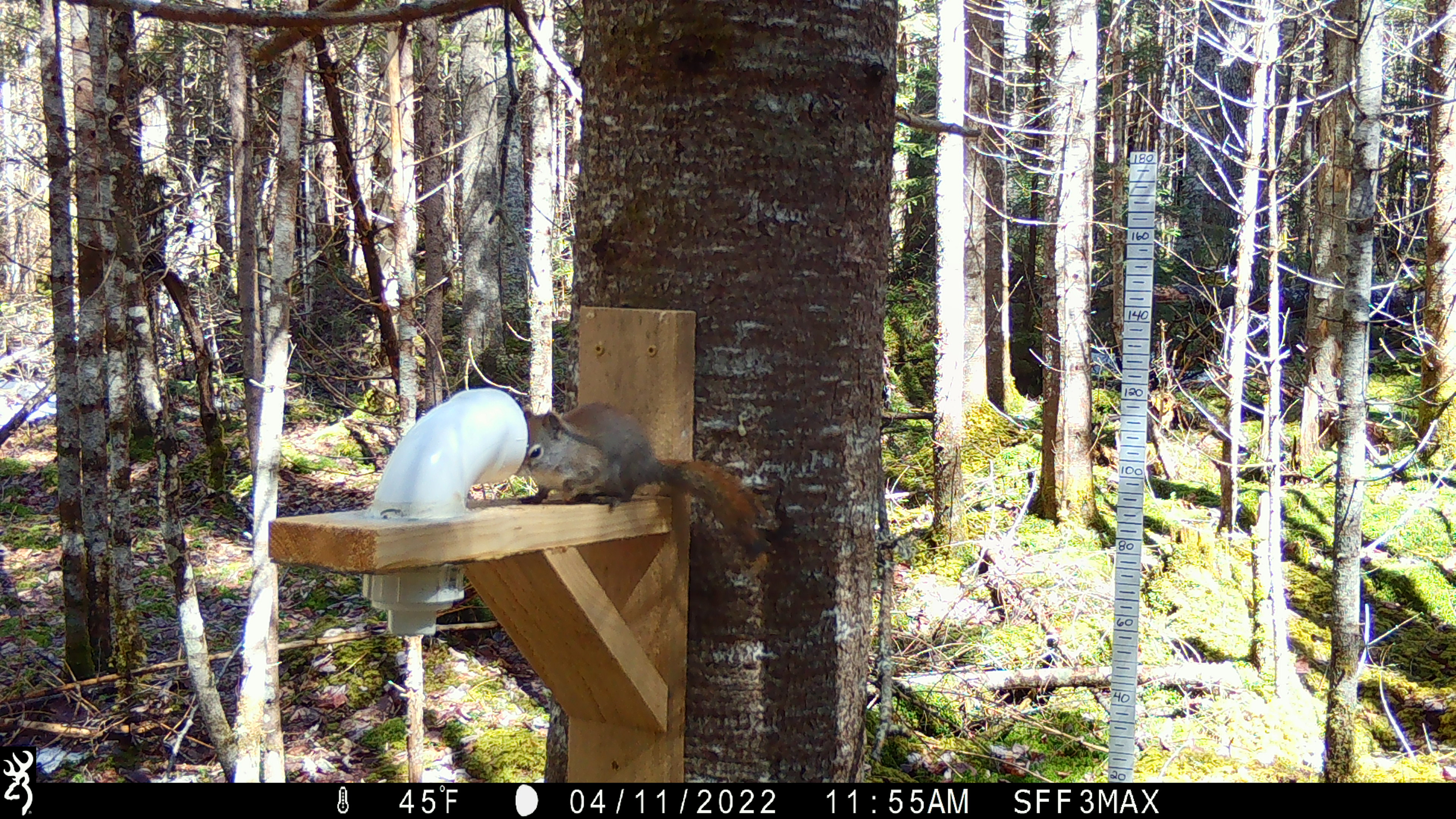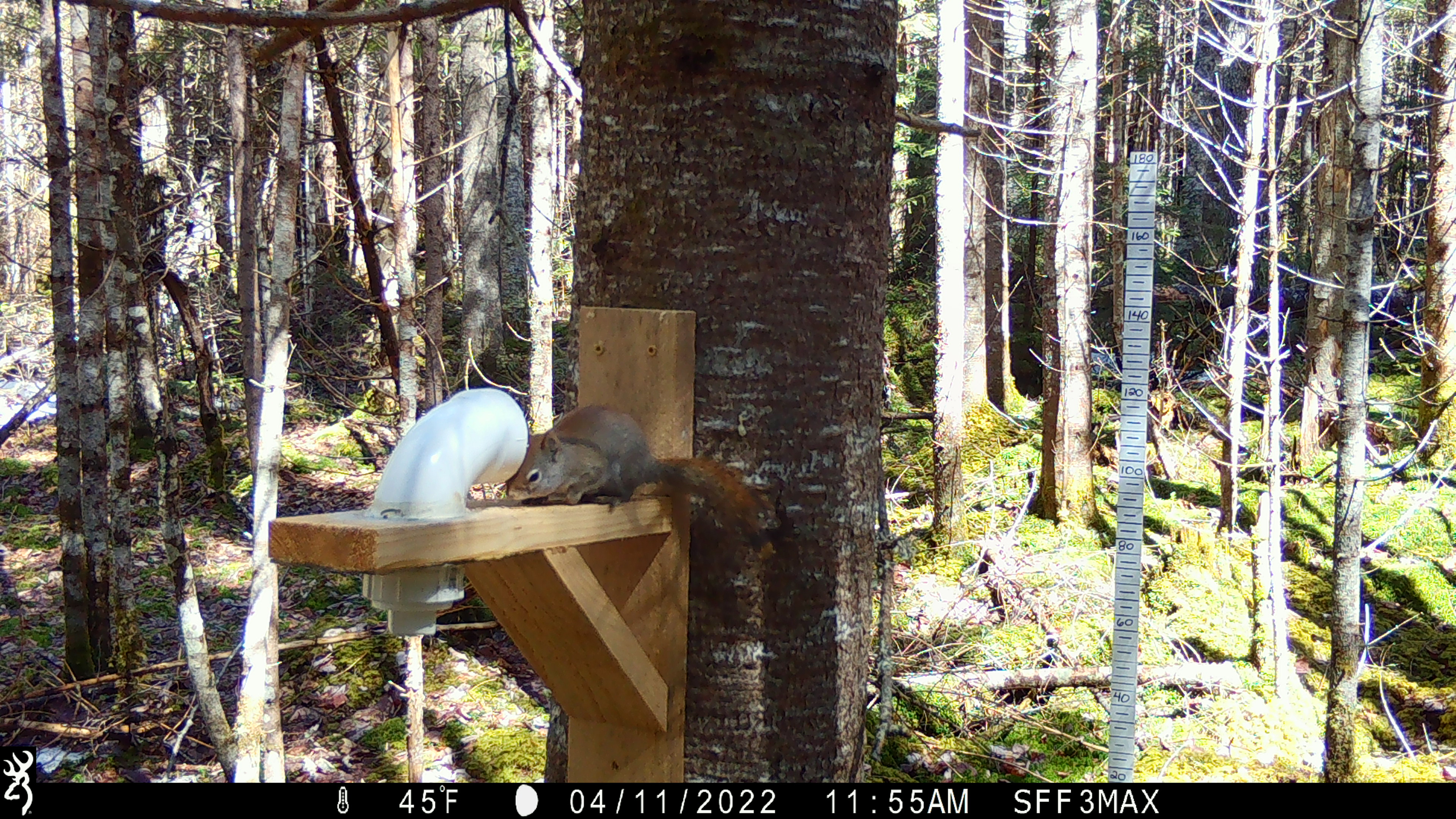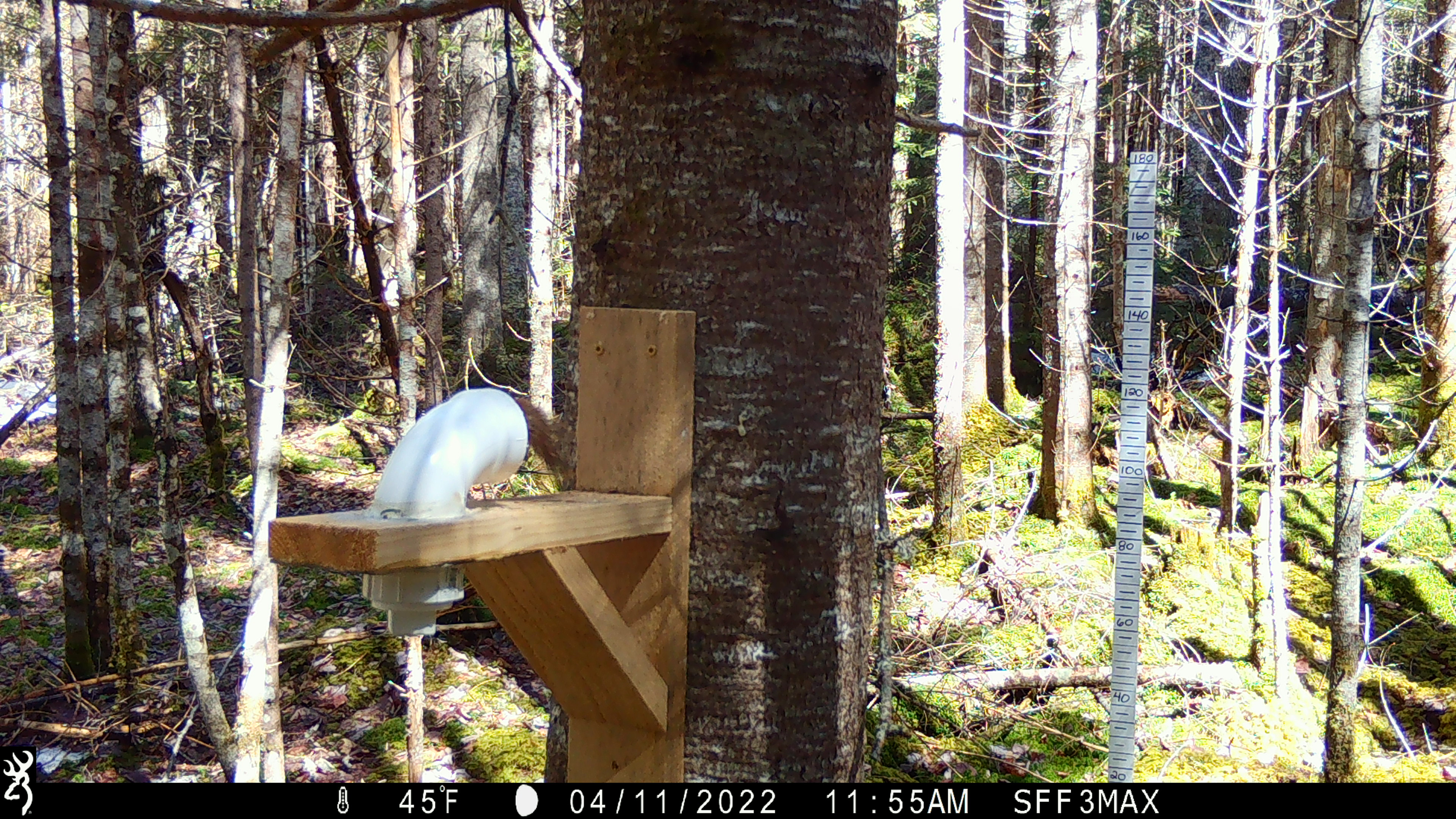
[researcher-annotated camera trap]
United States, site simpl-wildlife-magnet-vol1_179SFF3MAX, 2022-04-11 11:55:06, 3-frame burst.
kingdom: Animalia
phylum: Chordata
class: Mammalia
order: Rodentia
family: Sciuridae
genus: Tamiasciurus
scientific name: Tamiasciurus hudsonicus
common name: red squirrel